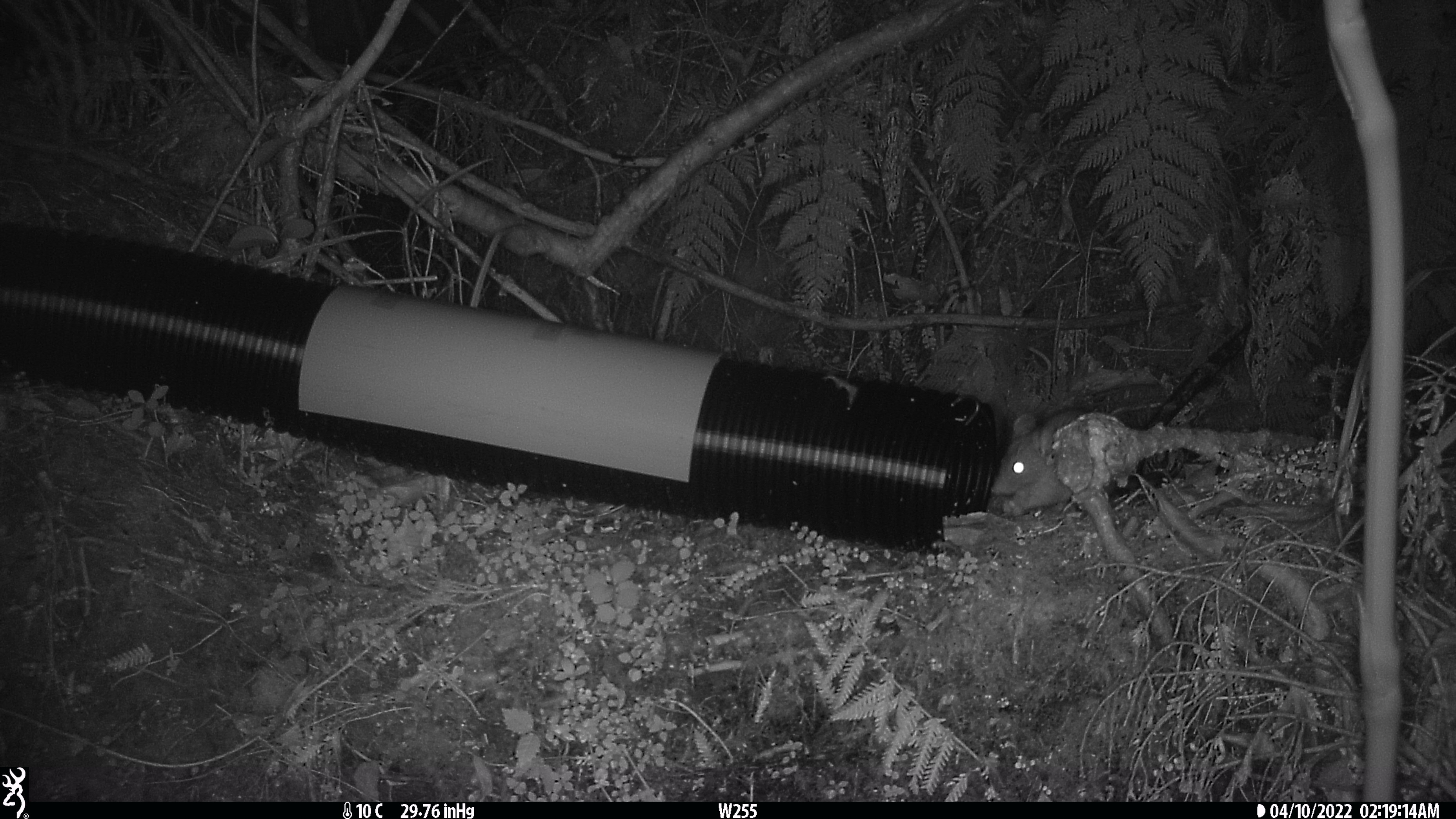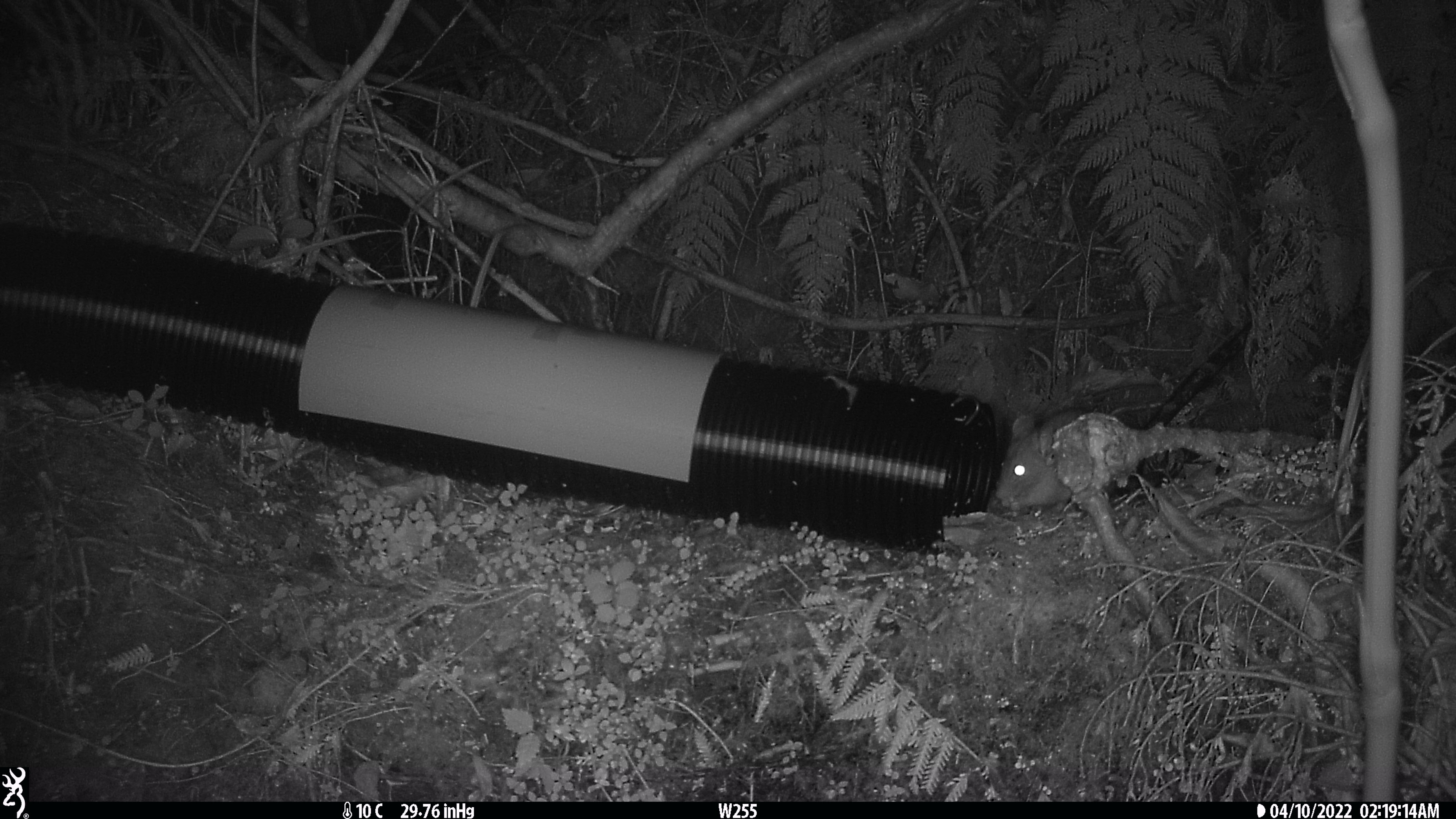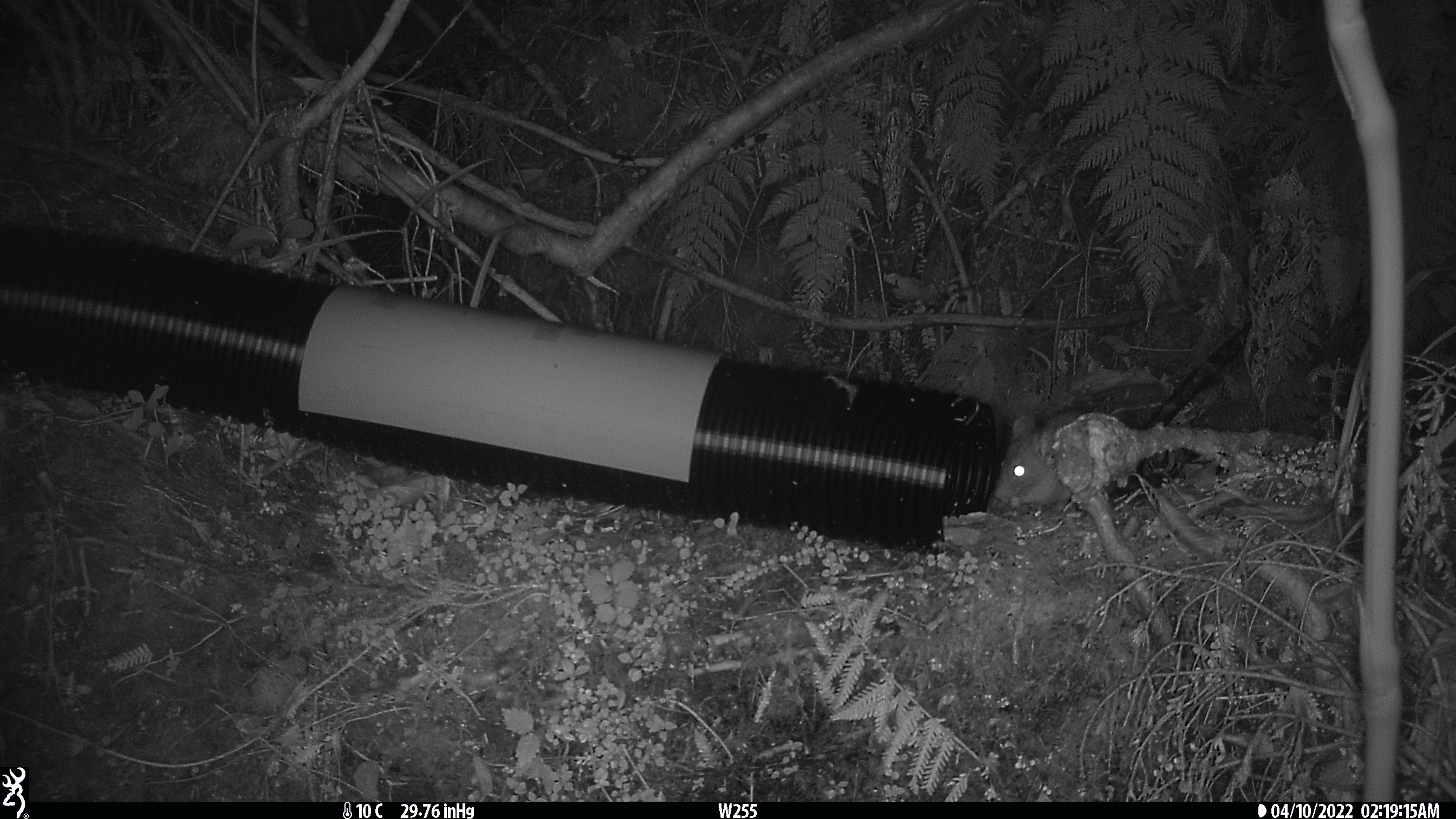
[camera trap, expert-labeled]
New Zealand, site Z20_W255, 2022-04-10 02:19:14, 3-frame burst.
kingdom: Animalia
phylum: Chordata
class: Mammalia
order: Rodentia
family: Muridae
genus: Rattus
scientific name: Rattus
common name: rat